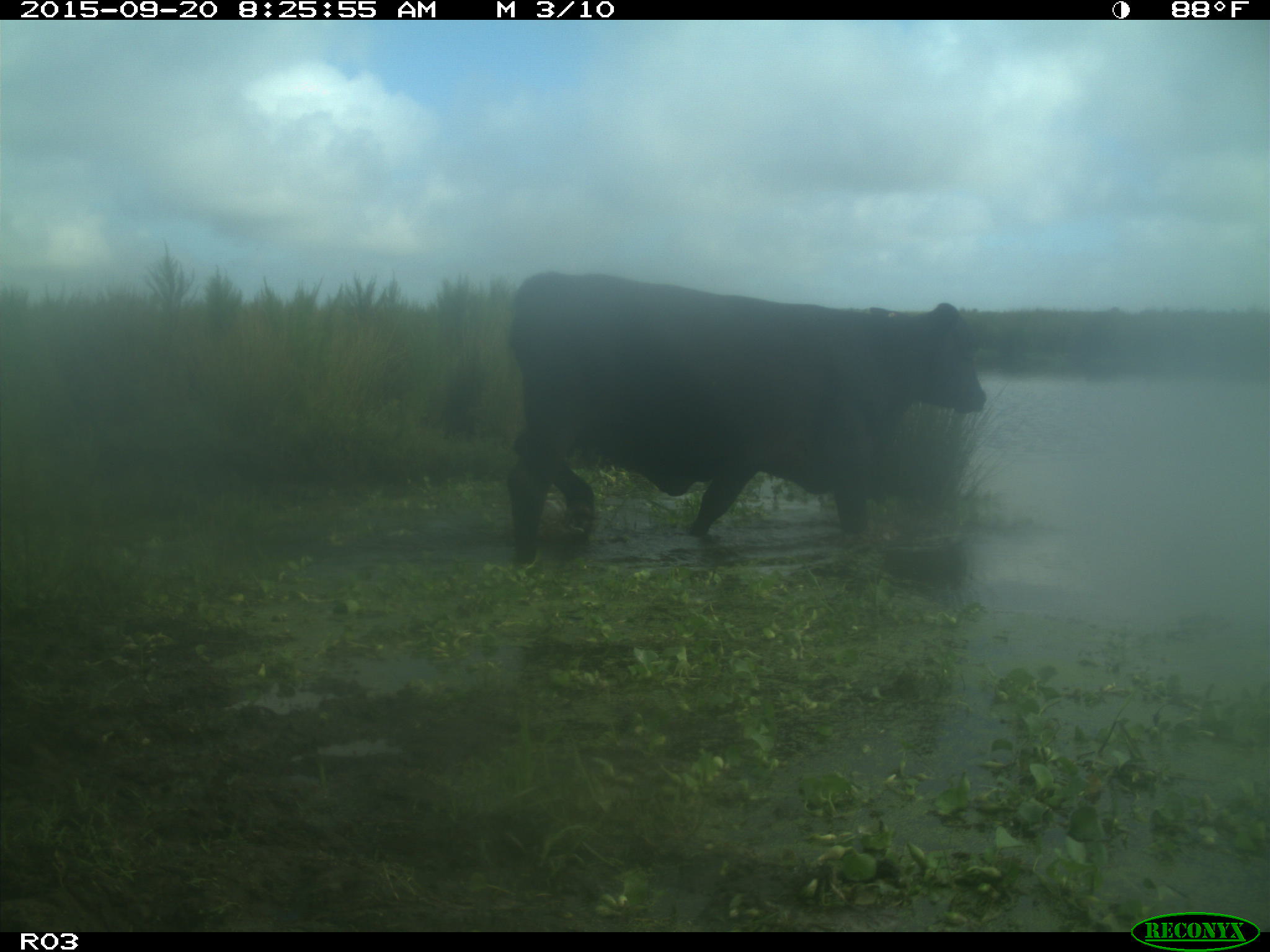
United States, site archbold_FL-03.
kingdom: Animalia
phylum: Chordata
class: Mammalia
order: Artiodactyla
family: Bovidae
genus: Bos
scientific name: Bos taurus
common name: domestic cow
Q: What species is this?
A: Bos taurus (domestic cow).